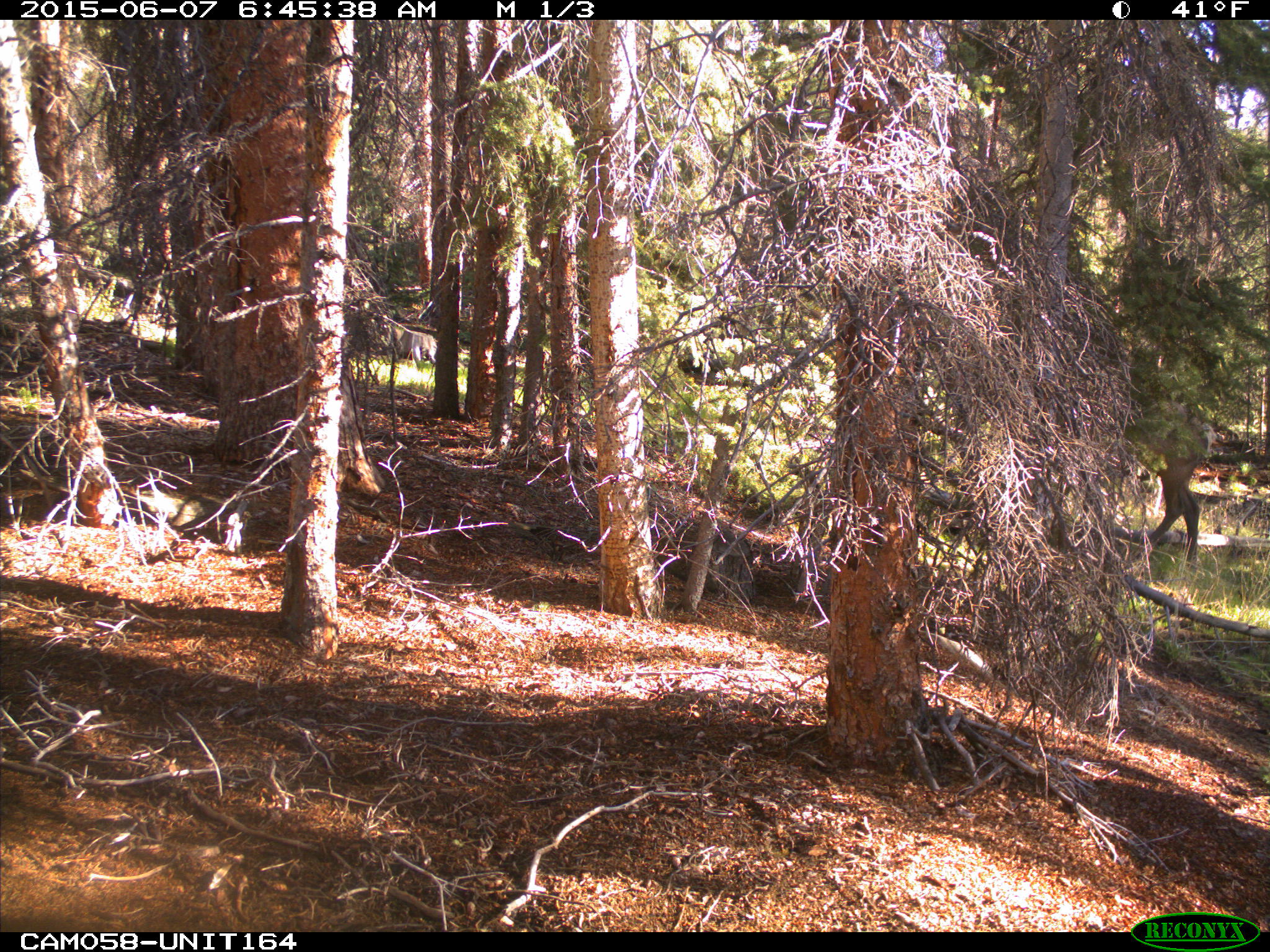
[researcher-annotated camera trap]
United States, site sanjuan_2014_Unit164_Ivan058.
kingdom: Animalia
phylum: Chordata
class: Mammalia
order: Artiodactyla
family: Cervidae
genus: Cervus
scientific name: Cervus elaphus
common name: red deer